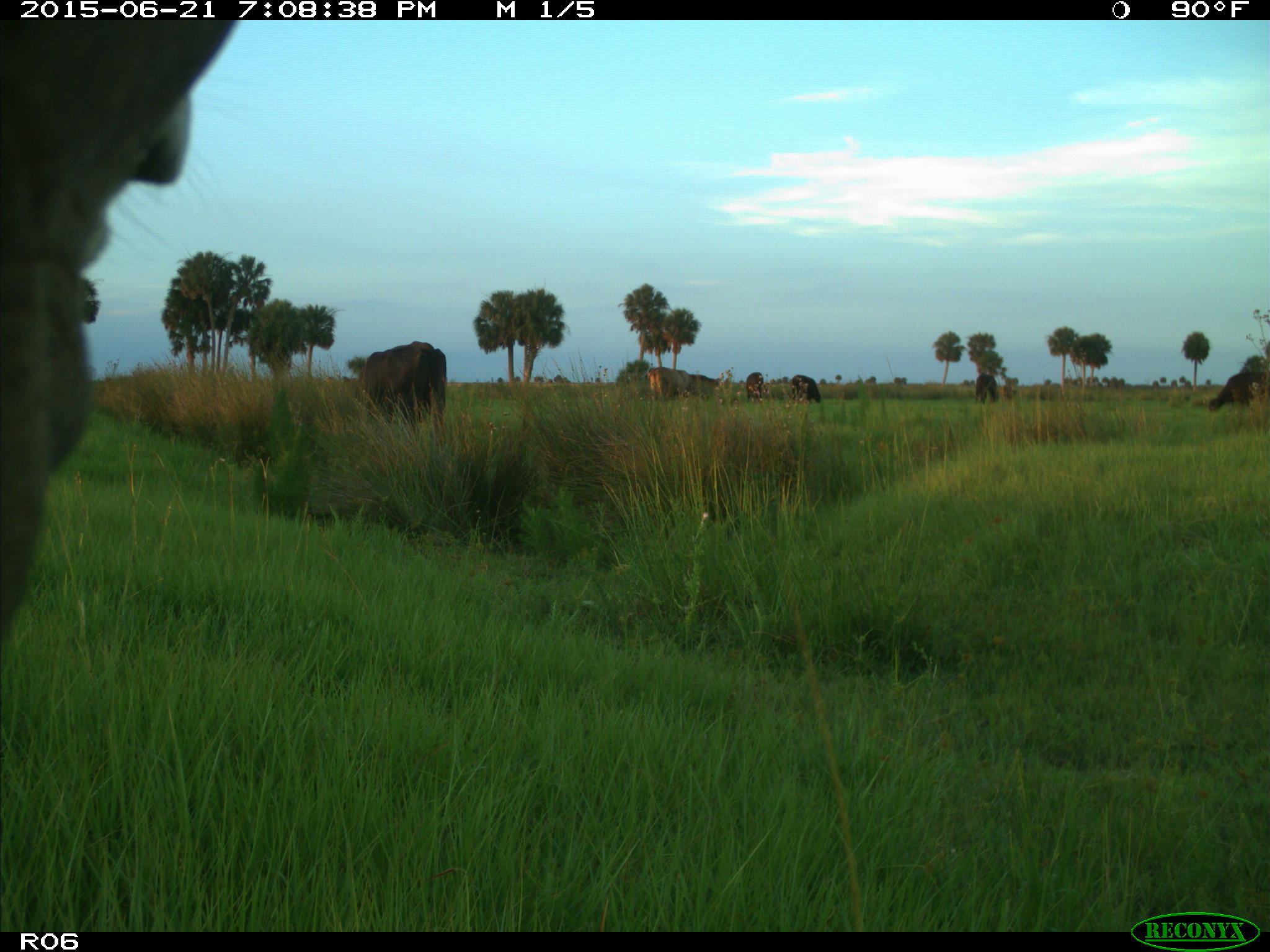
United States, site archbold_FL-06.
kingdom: Animalia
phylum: Chordata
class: Mammalia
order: Artiodactyla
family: Bovidae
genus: Bos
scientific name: Bos taurus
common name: domestic cow